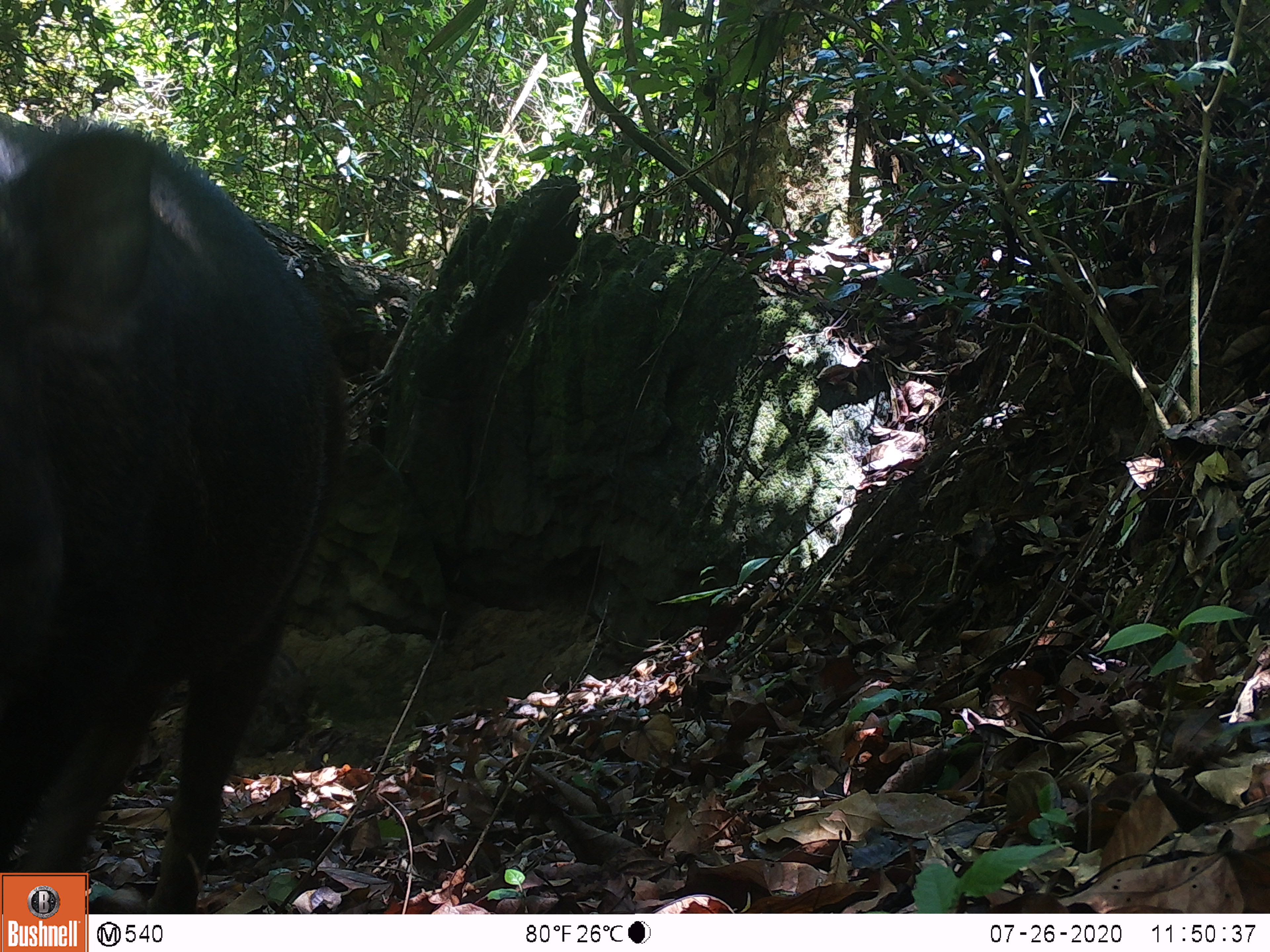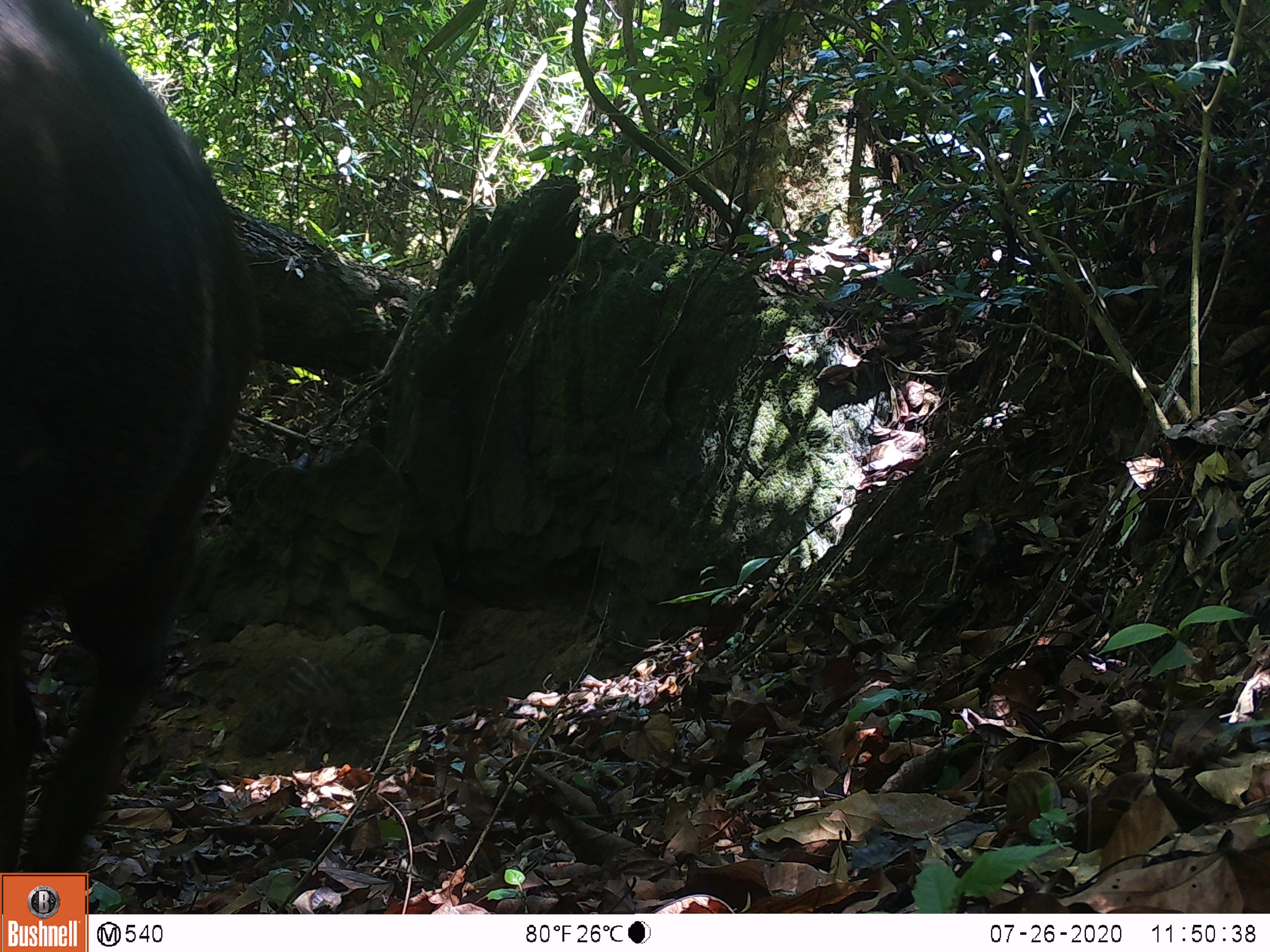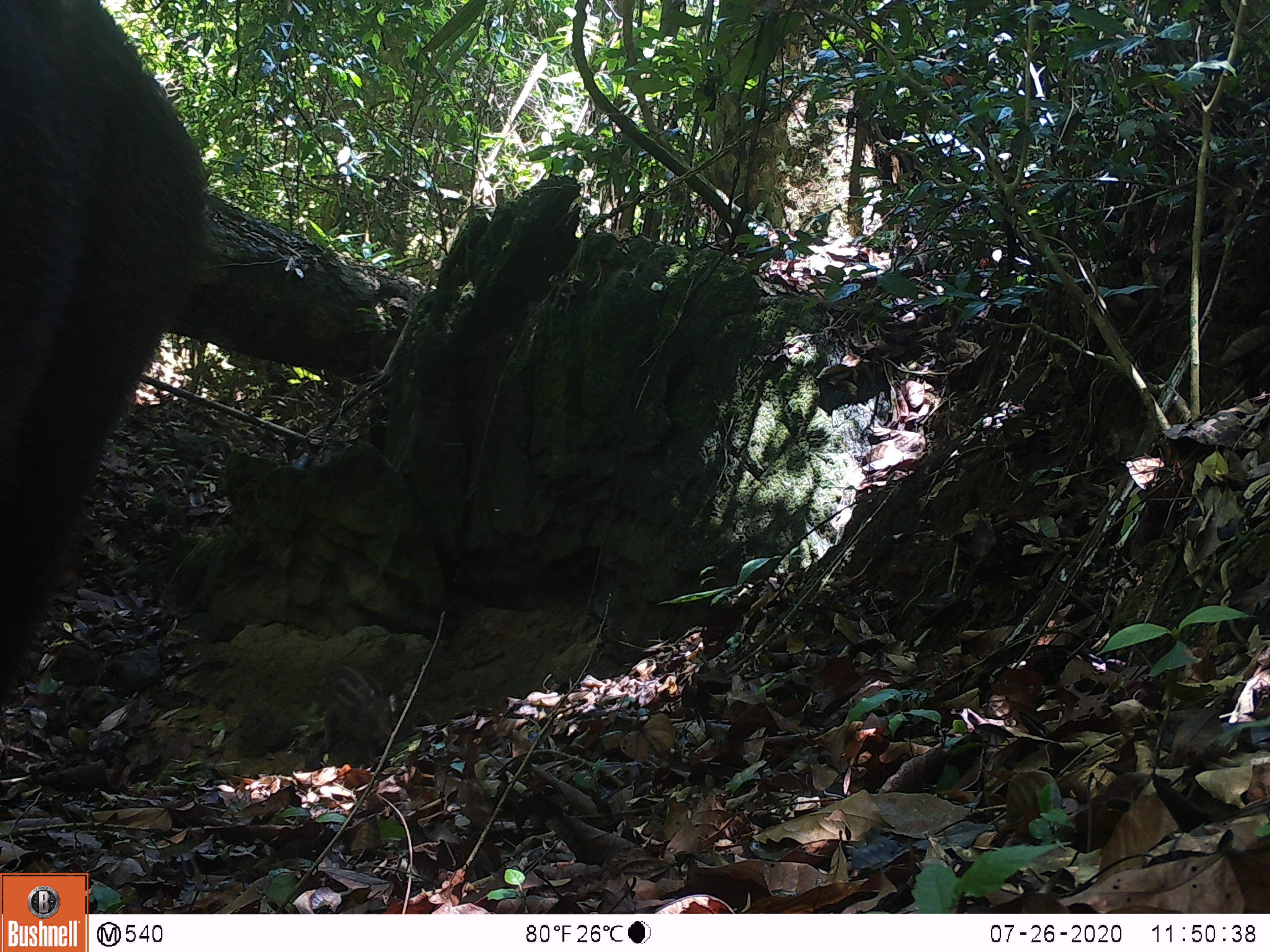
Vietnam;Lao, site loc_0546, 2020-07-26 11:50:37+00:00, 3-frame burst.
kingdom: Animalia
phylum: Chordata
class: Mammalia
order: Artiodactyla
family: Suidae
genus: Sus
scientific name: Sus scrofa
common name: eurasian wild pig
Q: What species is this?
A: Eurasian wild pig (Sus scrofa).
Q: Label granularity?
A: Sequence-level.